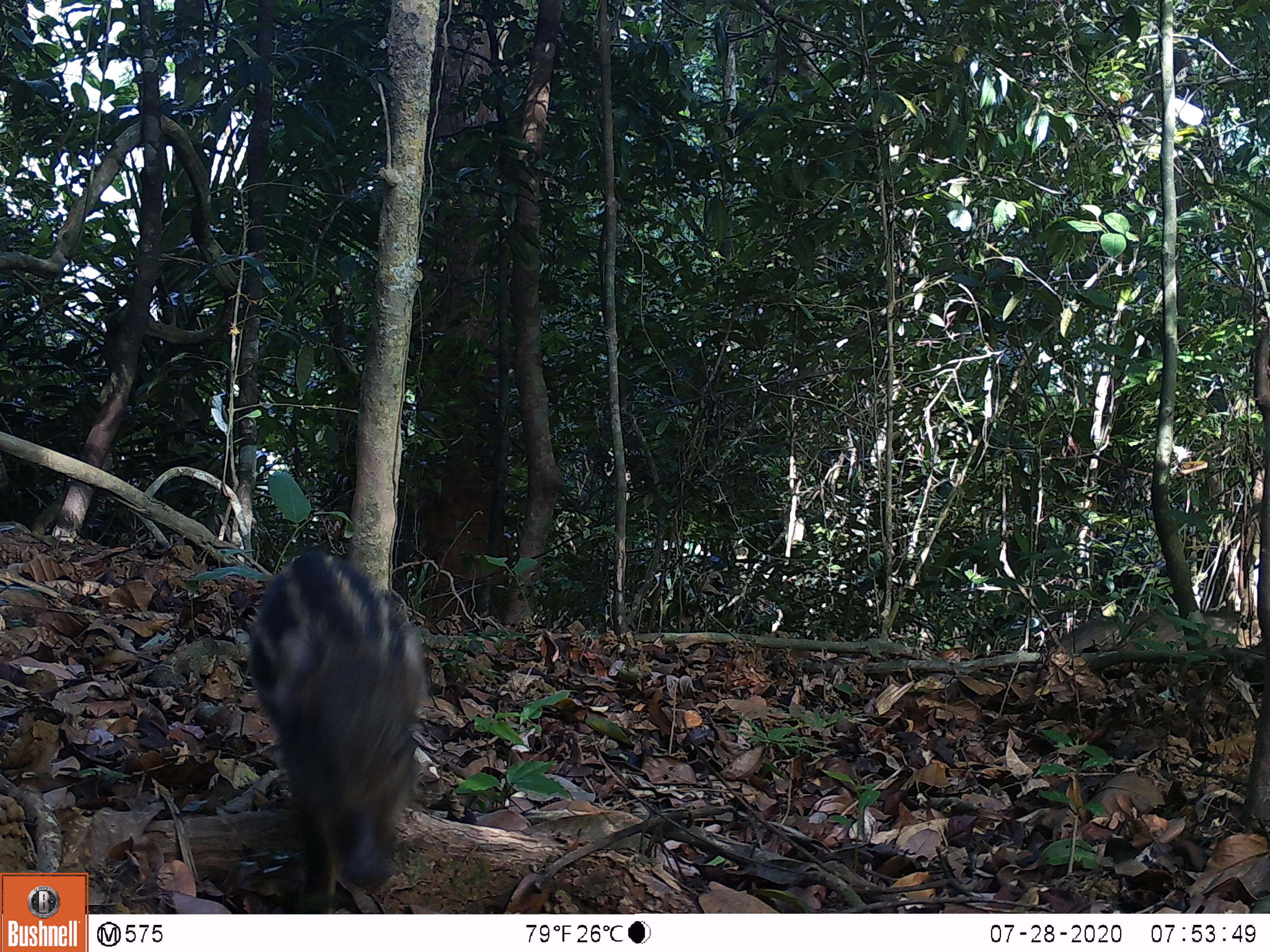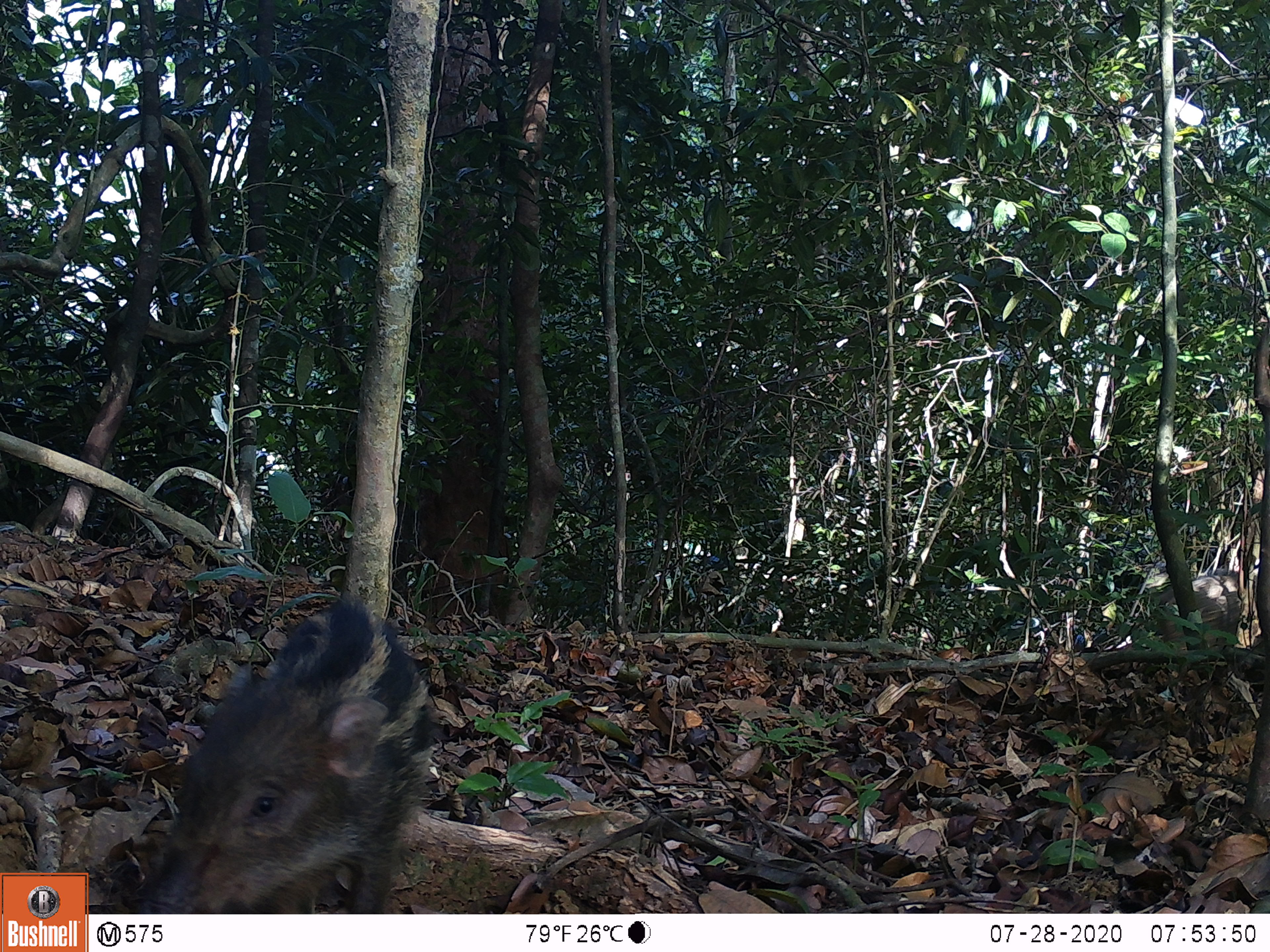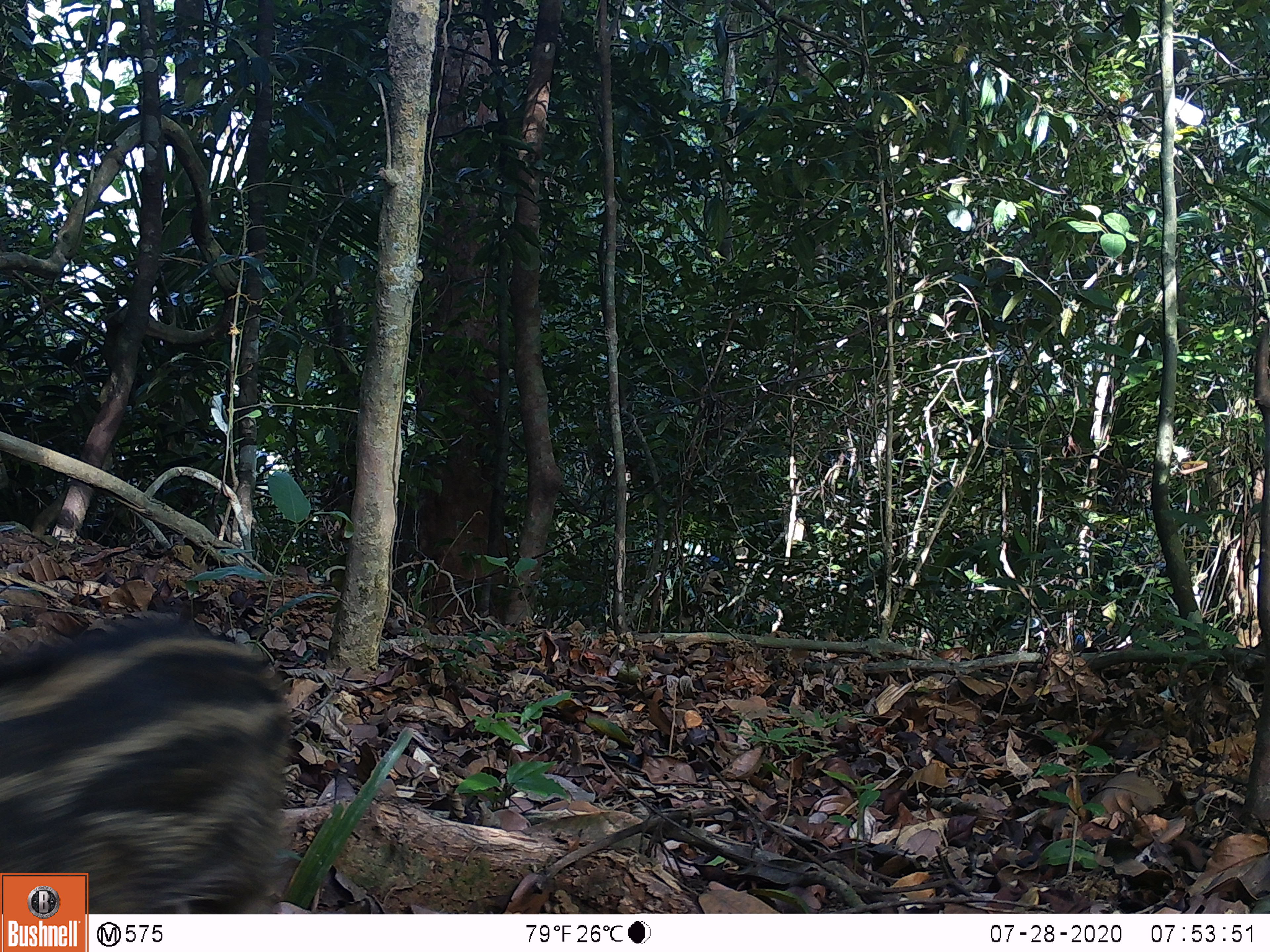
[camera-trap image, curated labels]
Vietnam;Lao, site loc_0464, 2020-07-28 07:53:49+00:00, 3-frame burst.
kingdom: Animalia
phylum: Chordata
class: Mammalia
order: Artiodactyla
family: Suidae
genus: Sus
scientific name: Sus scrofa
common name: eurasian wild pig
Eurasian wild pig (Sus scrofa). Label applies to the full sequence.